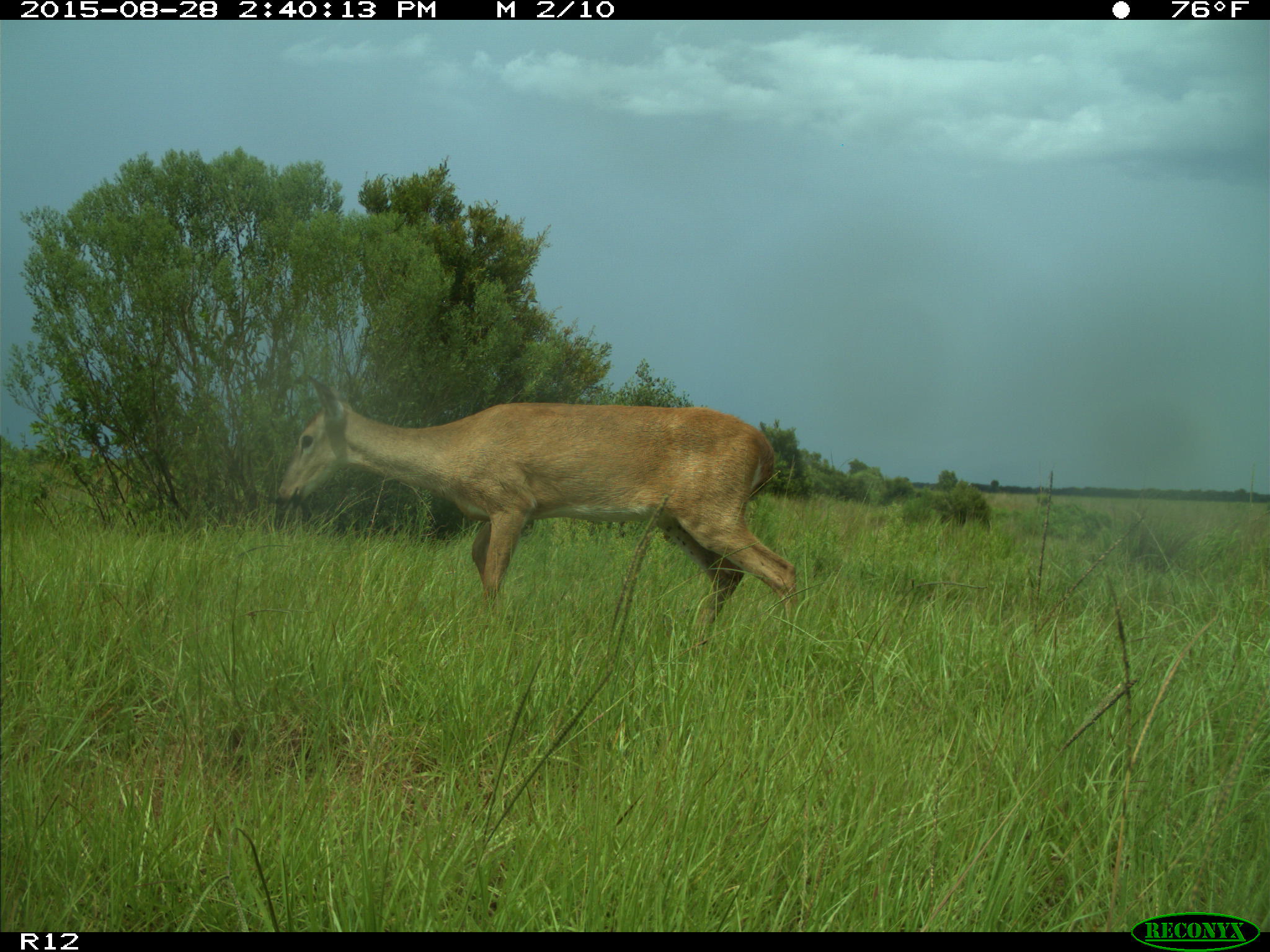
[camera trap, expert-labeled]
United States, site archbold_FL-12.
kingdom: Animalia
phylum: Chordata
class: Mammalia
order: Artiodactyla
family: Cervidae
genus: Odocoileus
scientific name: Odocoileus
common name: deer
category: unidentified deer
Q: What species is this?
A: Unidentified deer (deer) (Odocoileus).